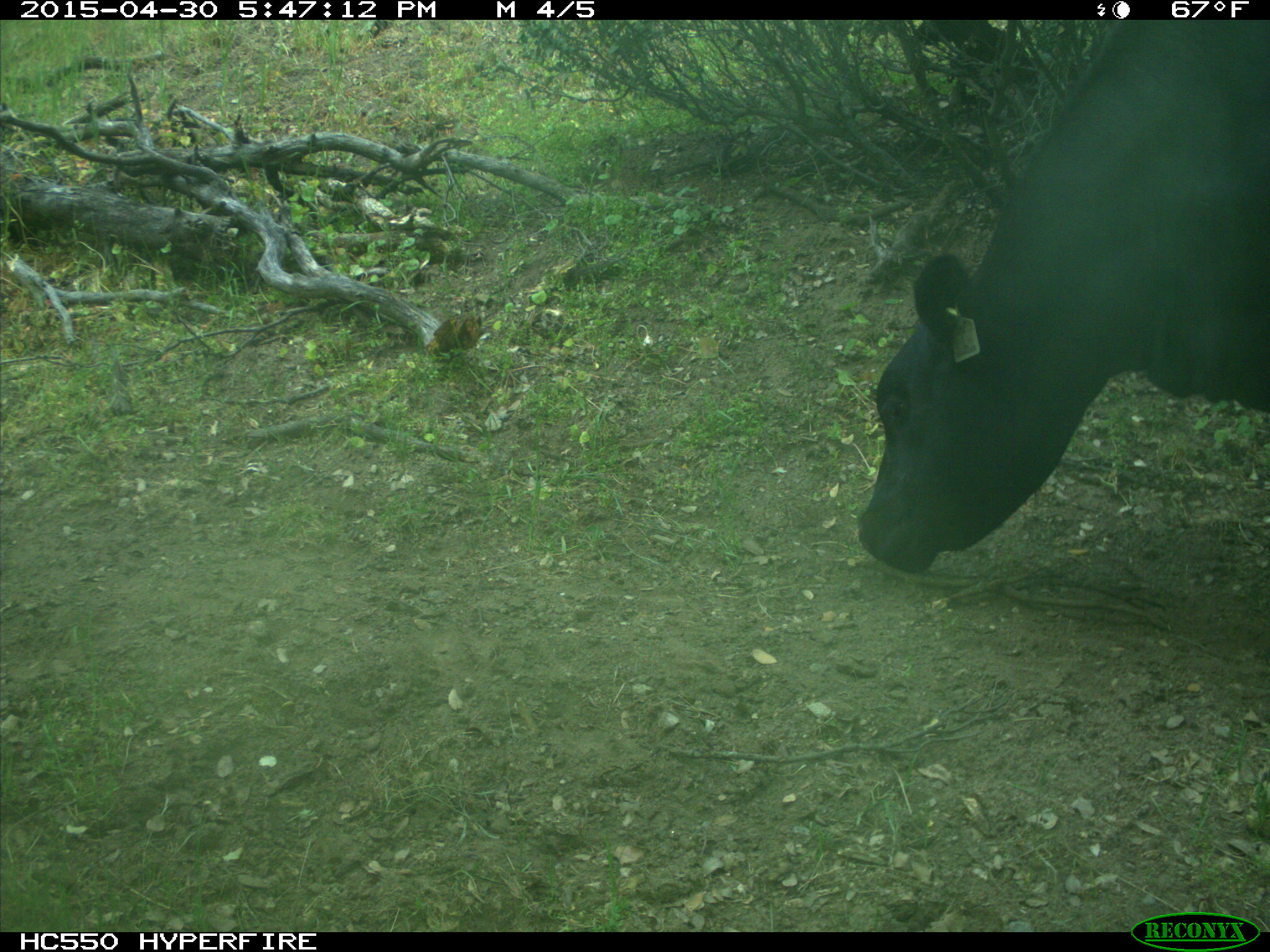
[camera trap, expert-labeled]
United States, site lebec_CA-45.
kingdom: Animalia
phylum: Chordata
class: Mammalia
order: Artiodactyla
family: Bovidae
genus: Bos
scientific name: Bos taurus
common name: domestic cow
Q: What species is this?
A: Bos taurus (domestic cow).